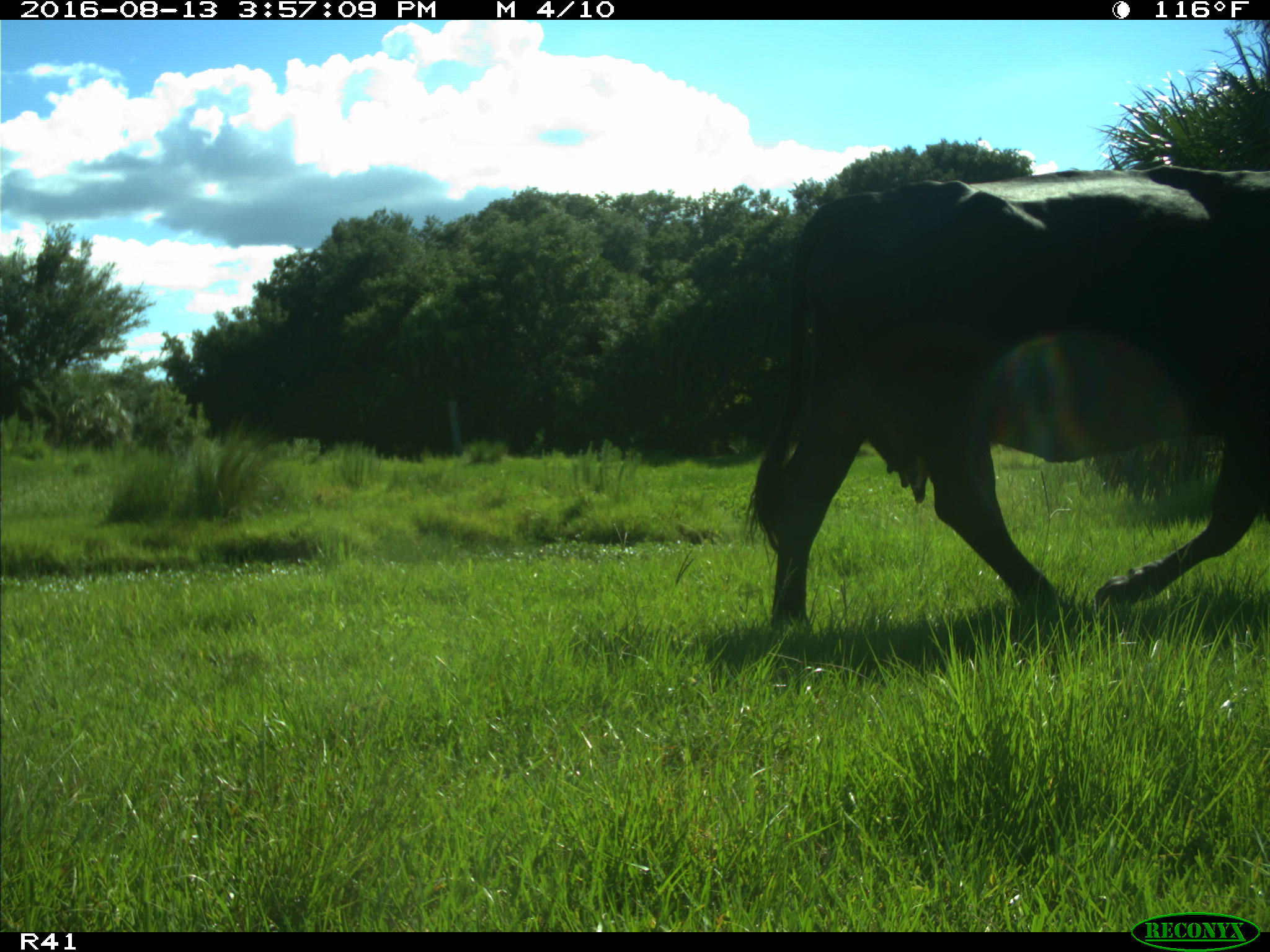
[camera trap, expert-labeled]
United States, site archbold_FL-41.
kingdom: Animalia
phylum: Chordata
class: Mammalia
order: Artiodactyla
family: Bovidae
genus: Bos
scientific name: Bos taurus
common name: domestic cow